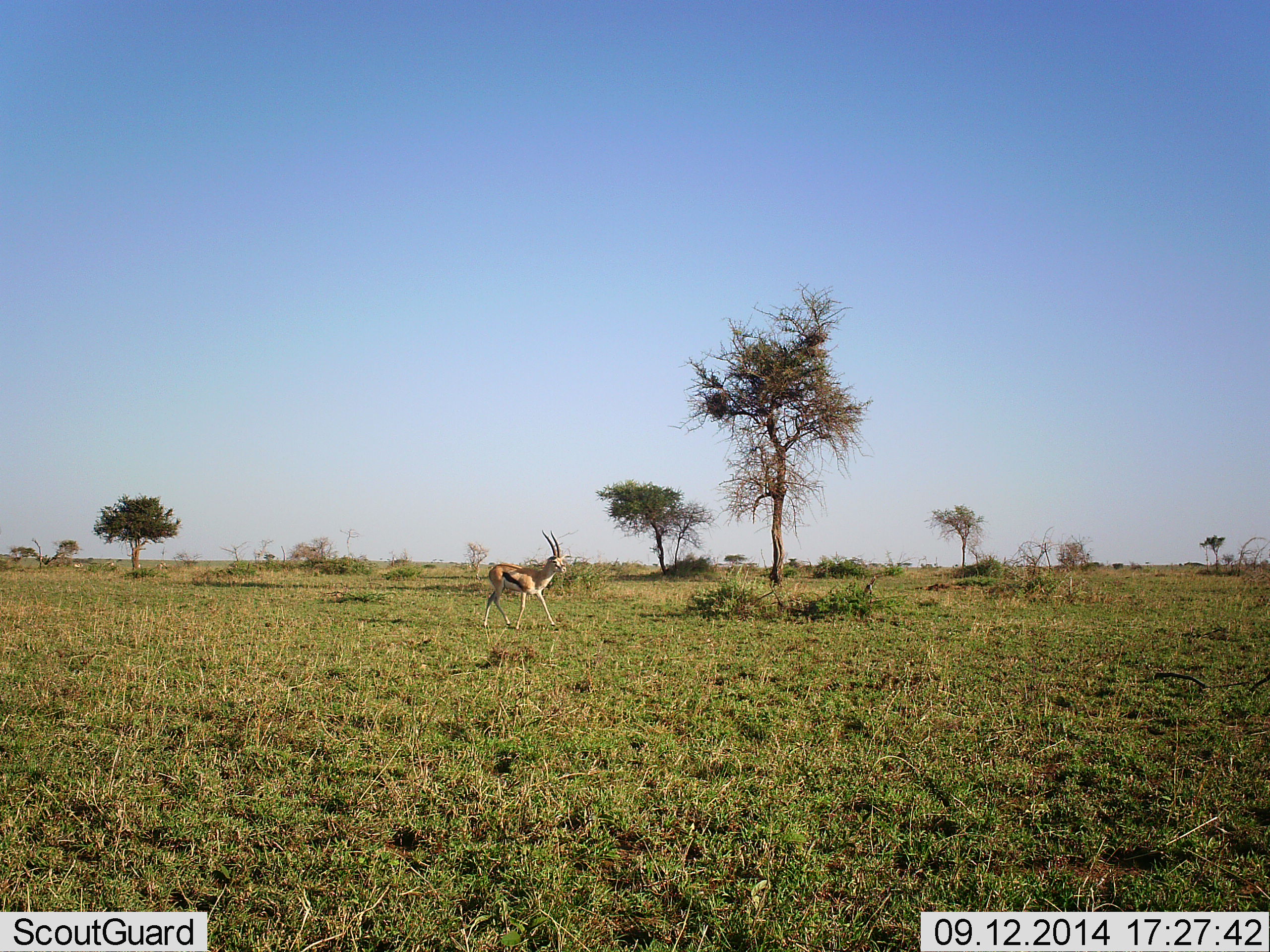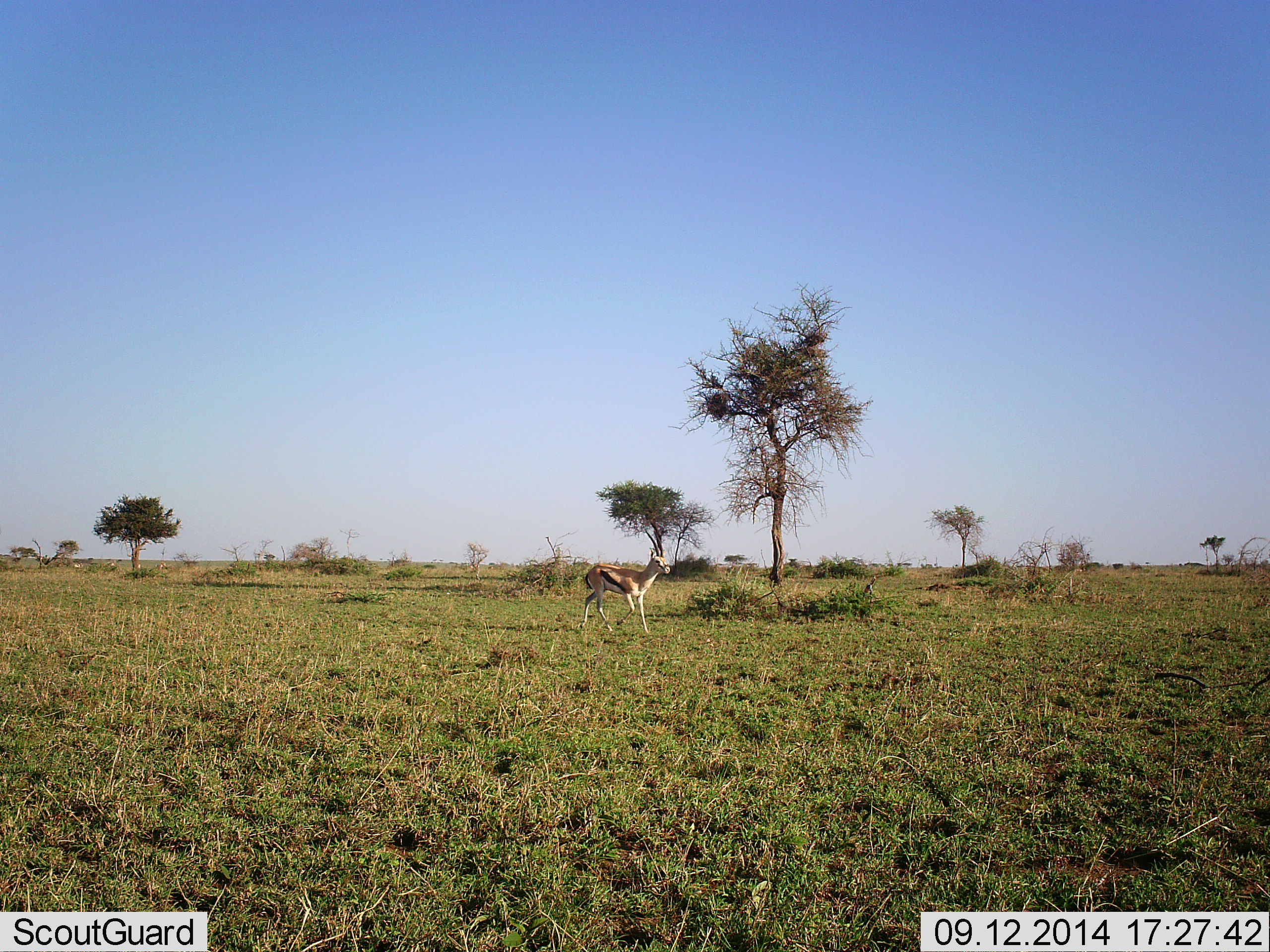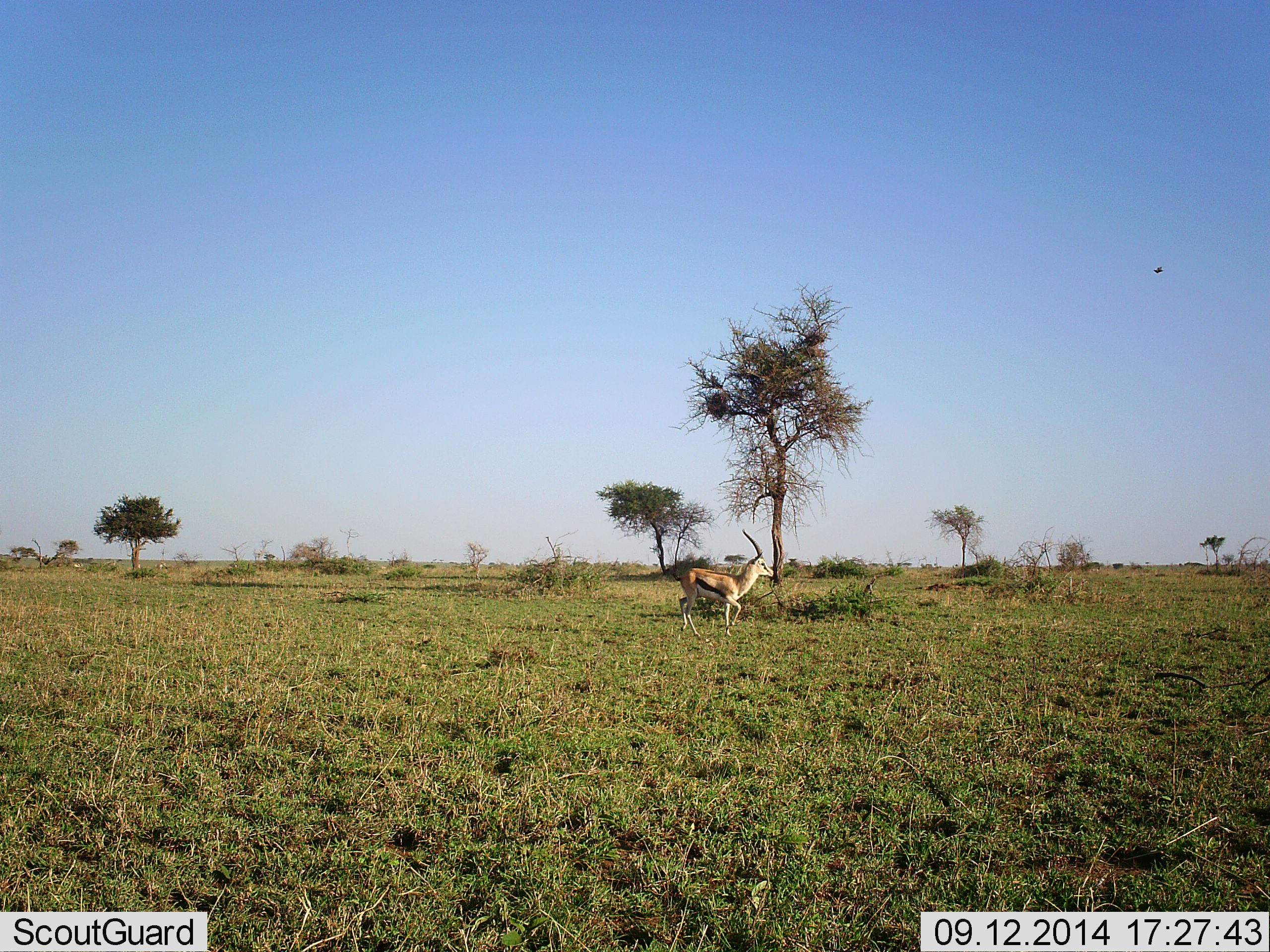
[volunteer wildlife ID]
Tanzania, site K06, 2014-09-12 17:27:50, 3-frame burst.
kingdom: Animalia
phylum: Chordata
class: Mammalia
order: Artiodactyla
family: Bovidae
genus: Eudorcas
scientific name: Eudorcas thomsonii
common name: thomson's gazelle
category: gazellethomsons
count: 1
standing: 31%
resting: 0%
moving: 69%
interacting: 0%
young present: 0%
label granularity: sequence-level